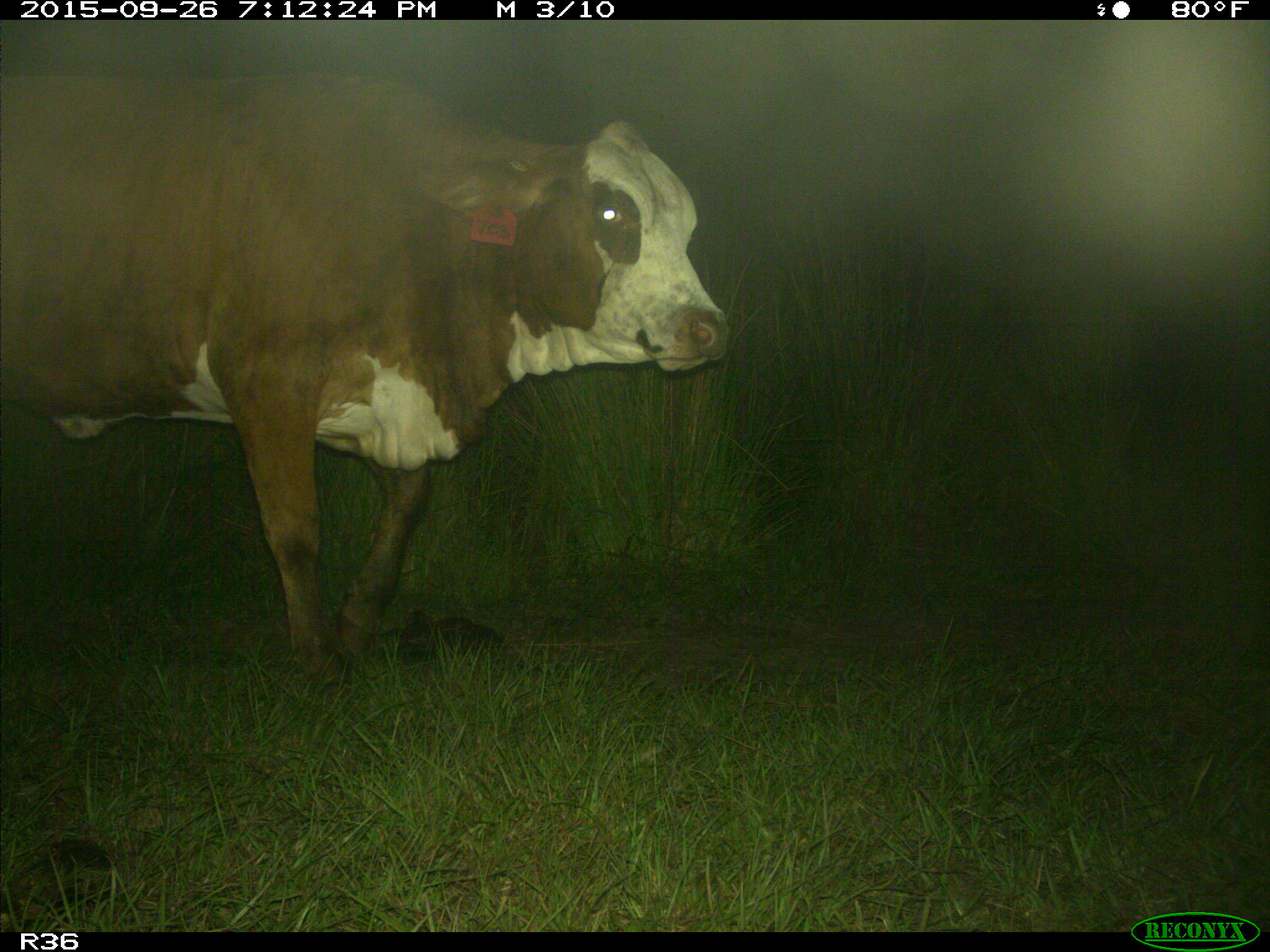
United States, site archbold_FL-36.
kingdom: Animalia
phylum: Chordata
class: Mammalia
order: Artiodactyla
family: Bovidae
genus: Bos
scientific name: Bos taurus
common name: domestic cow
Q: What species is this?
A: Bos taurus (domestic cow).